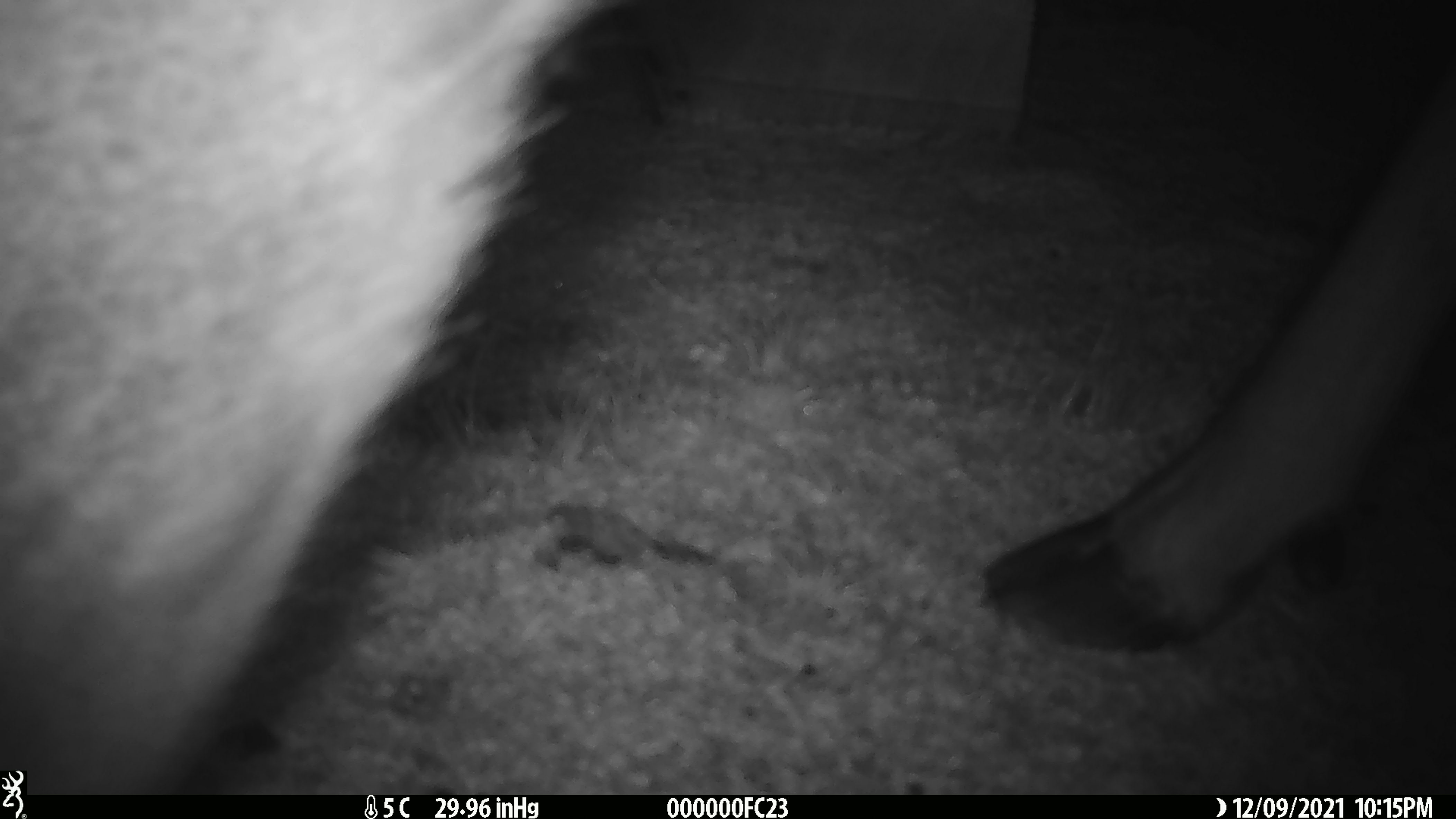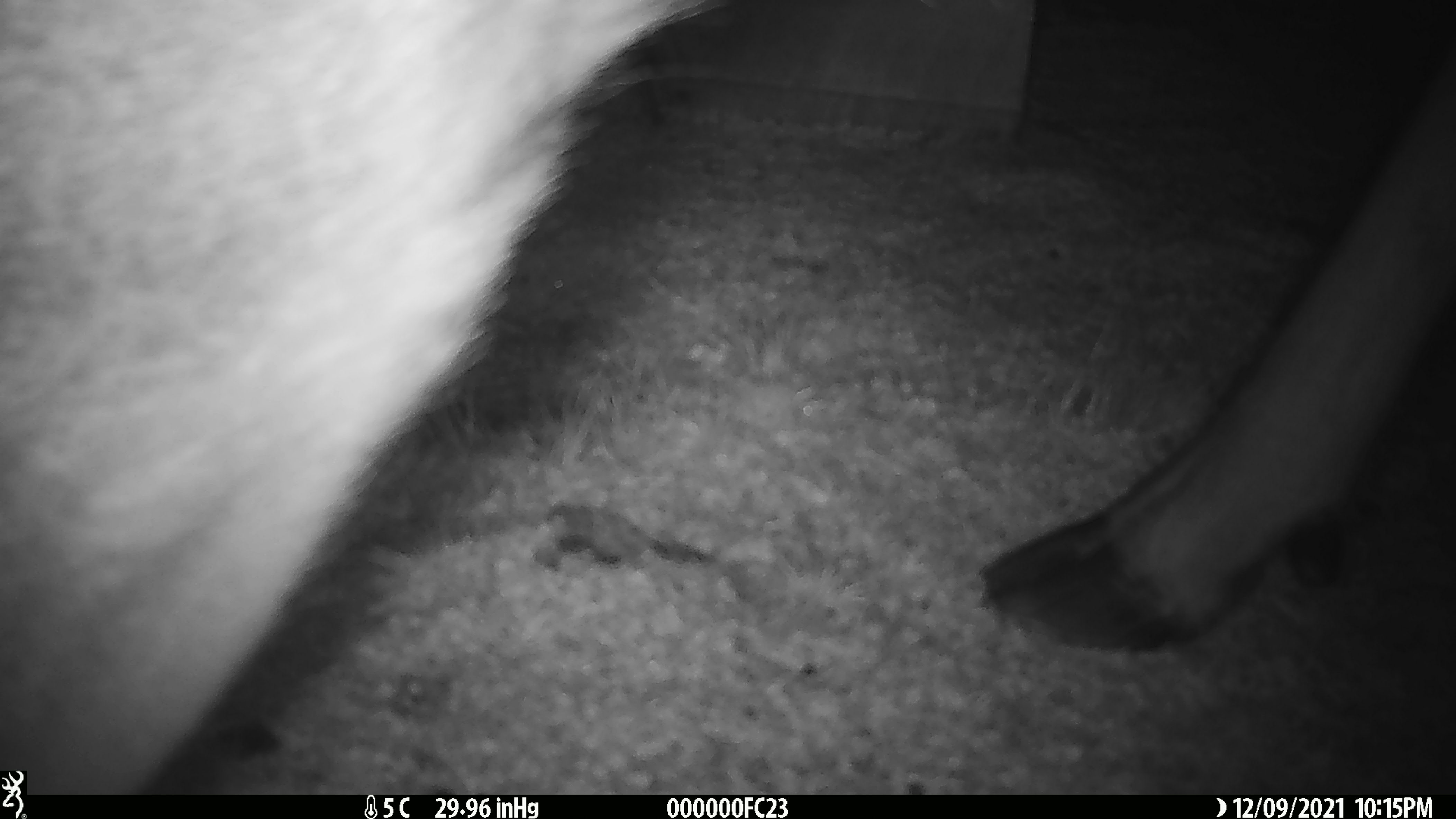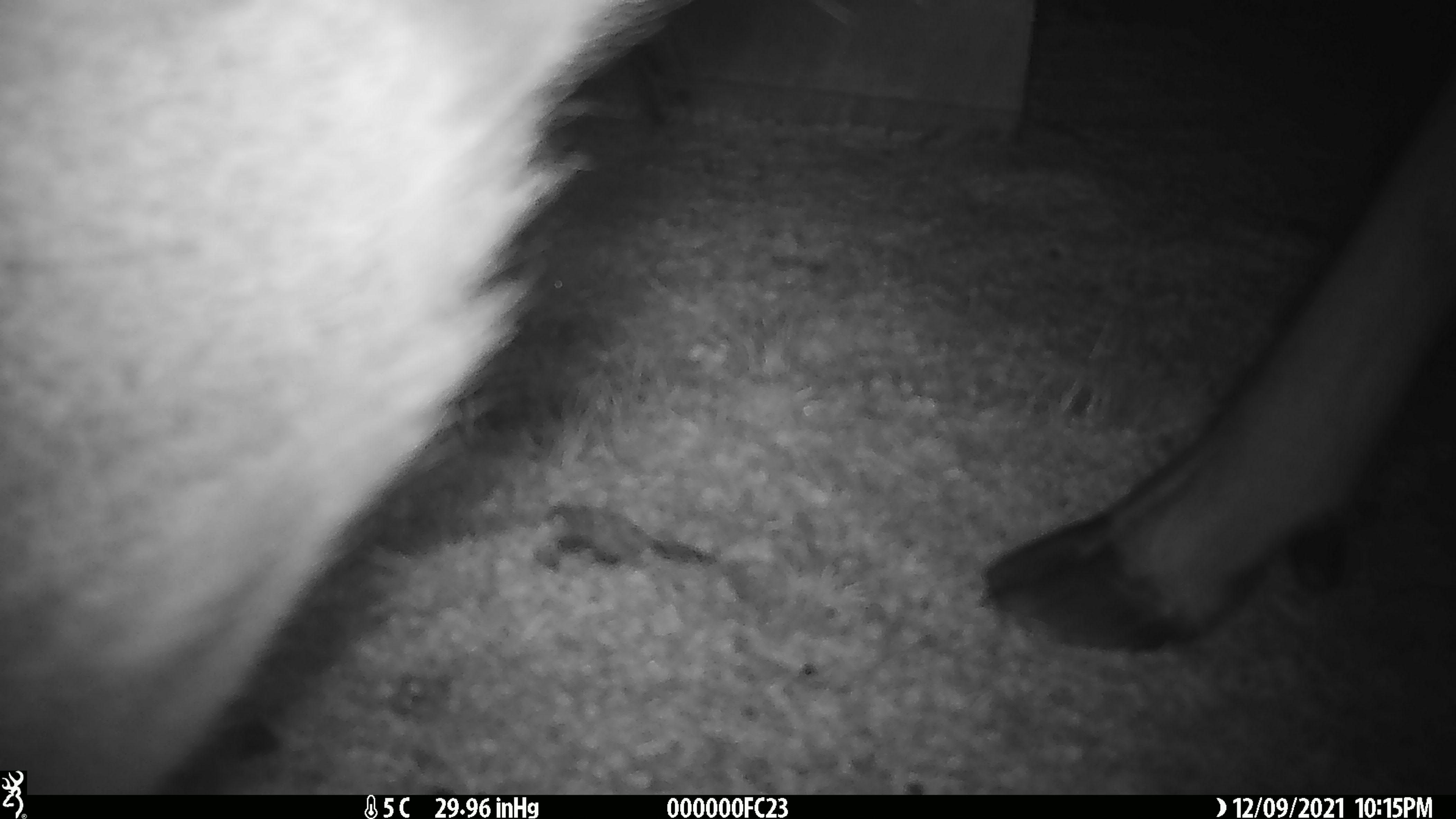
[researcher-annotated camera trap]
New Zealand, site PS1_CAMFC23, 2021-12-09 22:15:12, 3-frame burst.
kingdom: Animalia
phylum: Chordata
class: Mammalia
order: Artiodactyla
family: Cervidae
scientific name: Cervidae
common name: deer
Deer (Cervidae).